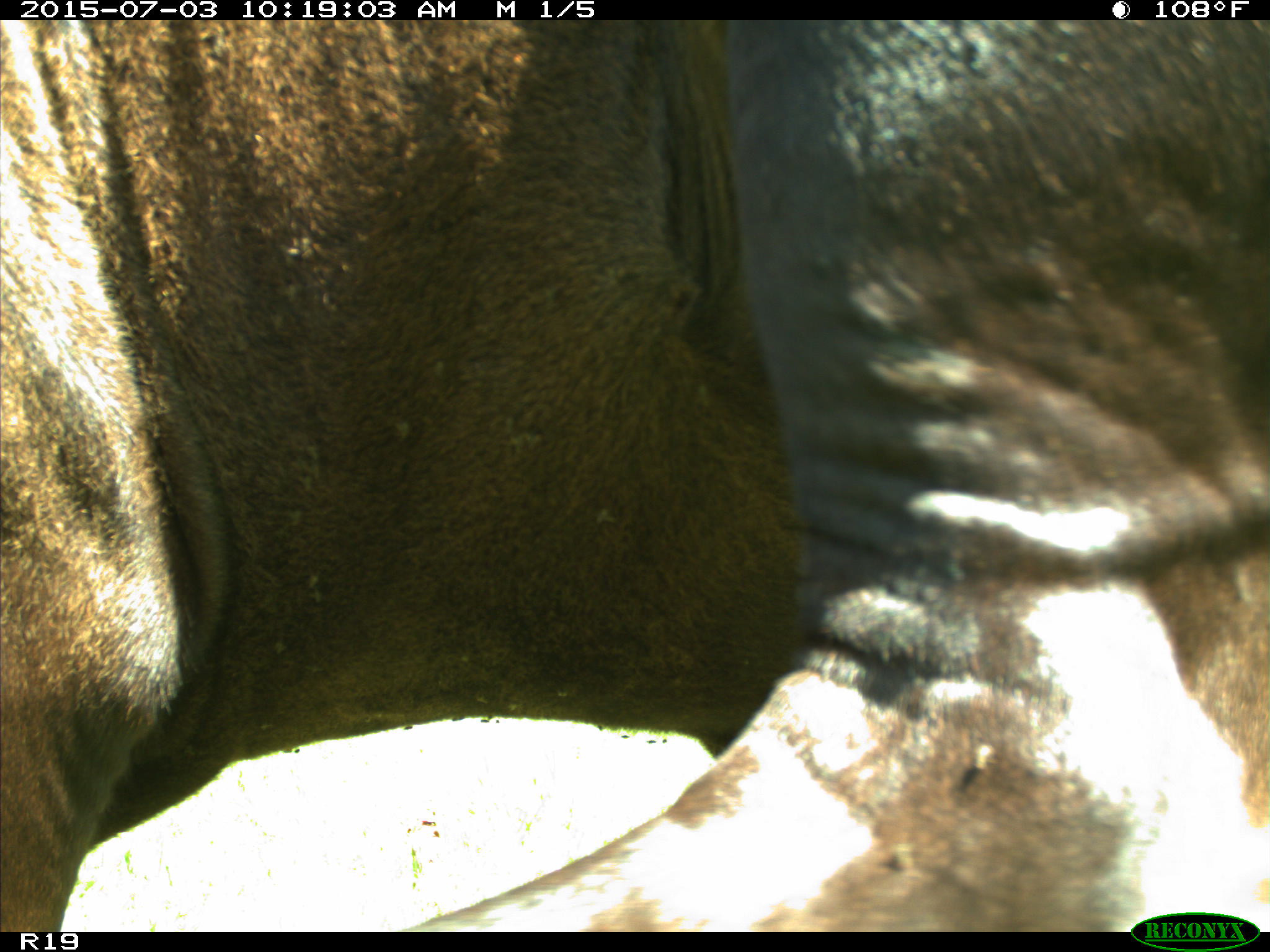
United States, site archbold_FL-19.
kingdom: Animalia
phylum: Chordata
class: Mammalia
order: Artiodactyla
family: Bovidae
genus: Bos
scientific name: Bos taurus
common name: domestic cow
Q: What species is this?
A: Bos taurus (domestic cow).